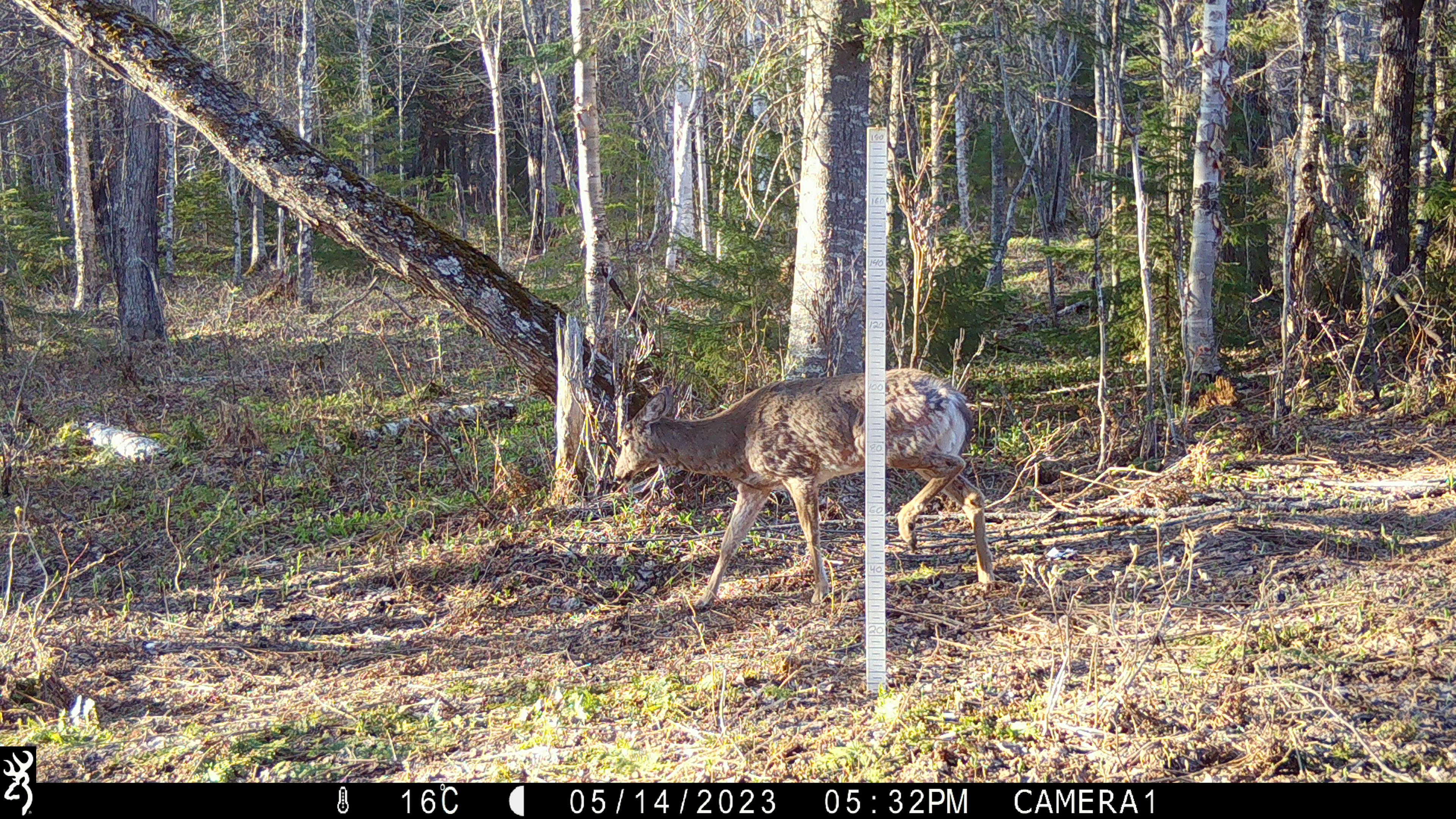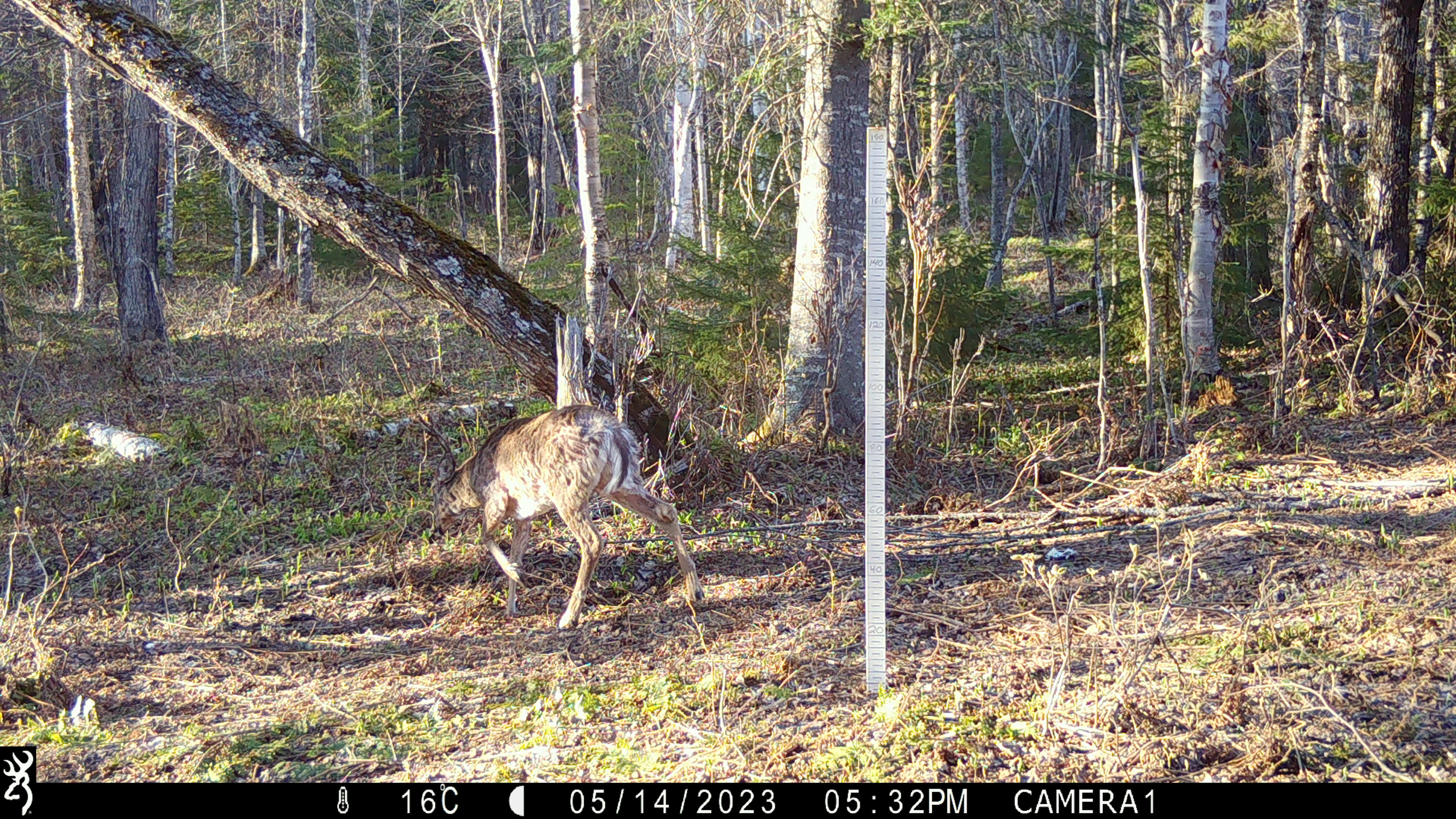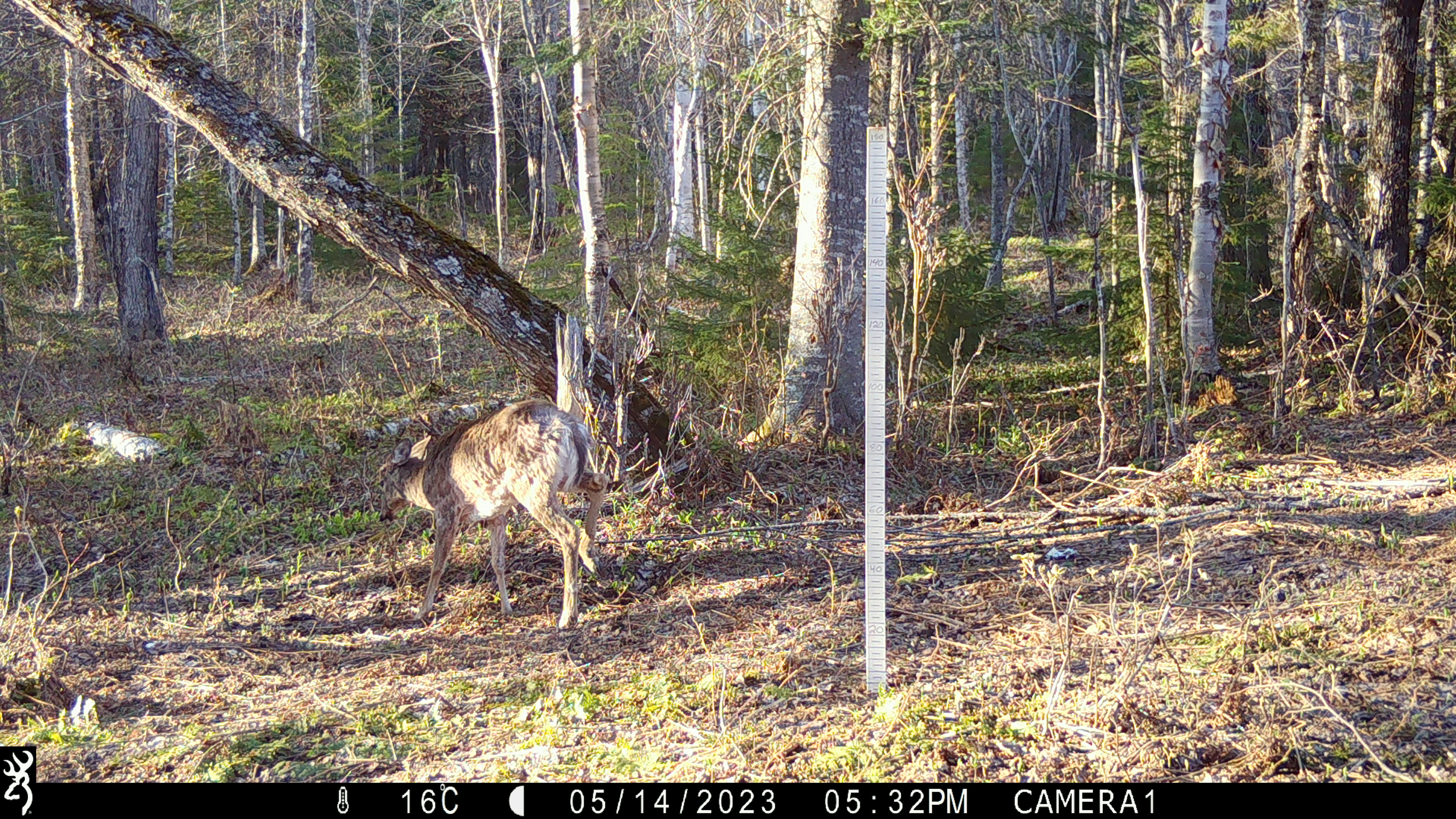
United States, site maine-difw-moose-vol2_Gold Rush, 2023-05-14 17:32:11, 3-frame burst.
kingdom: Animalia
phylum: Chordata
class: Mammalia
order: Artiodactyla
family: Cervidae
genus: Odocoileus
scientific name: Odocoileus virginianus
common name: white-tailed deer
White-tailed deer (Odocoileus virginianus).